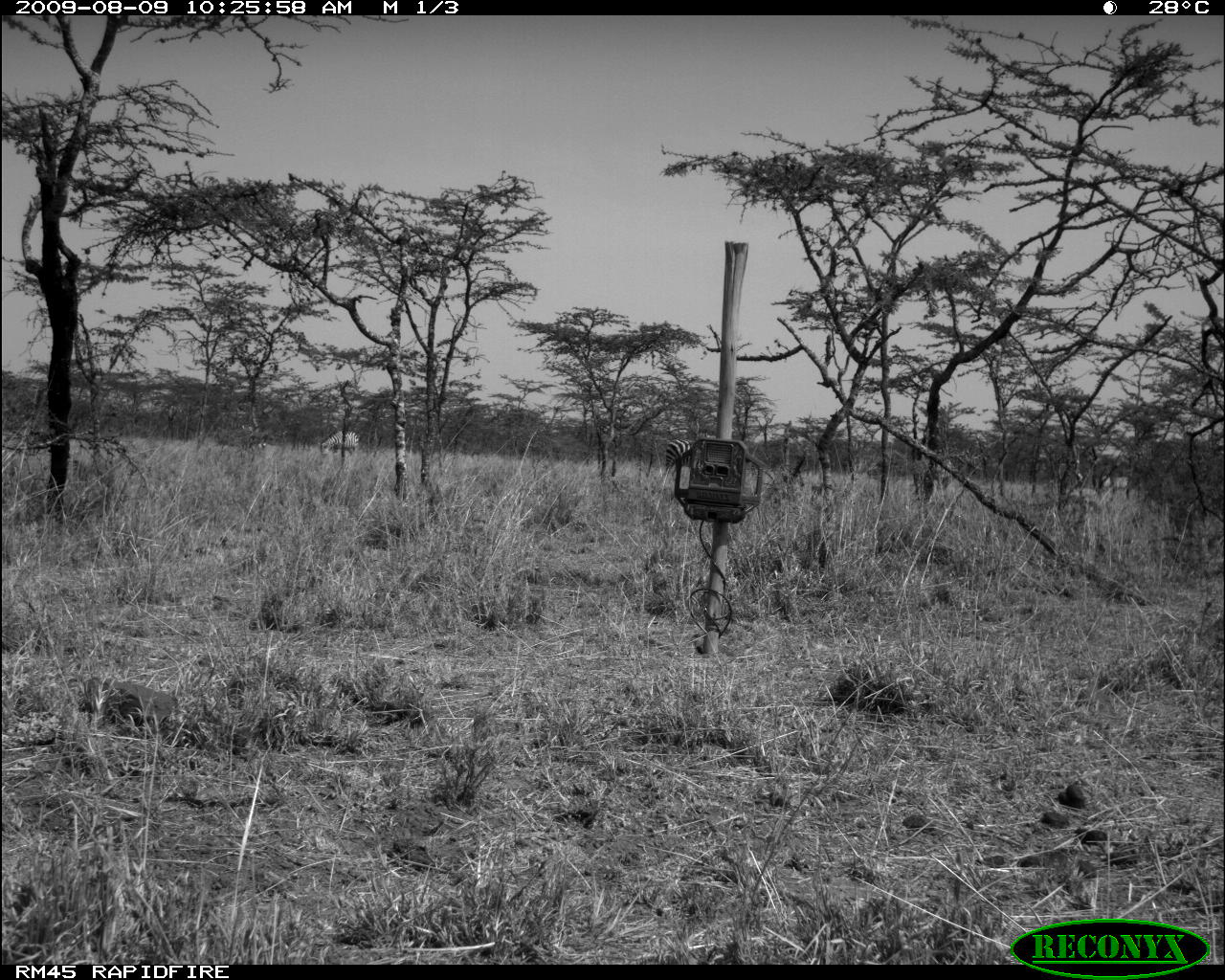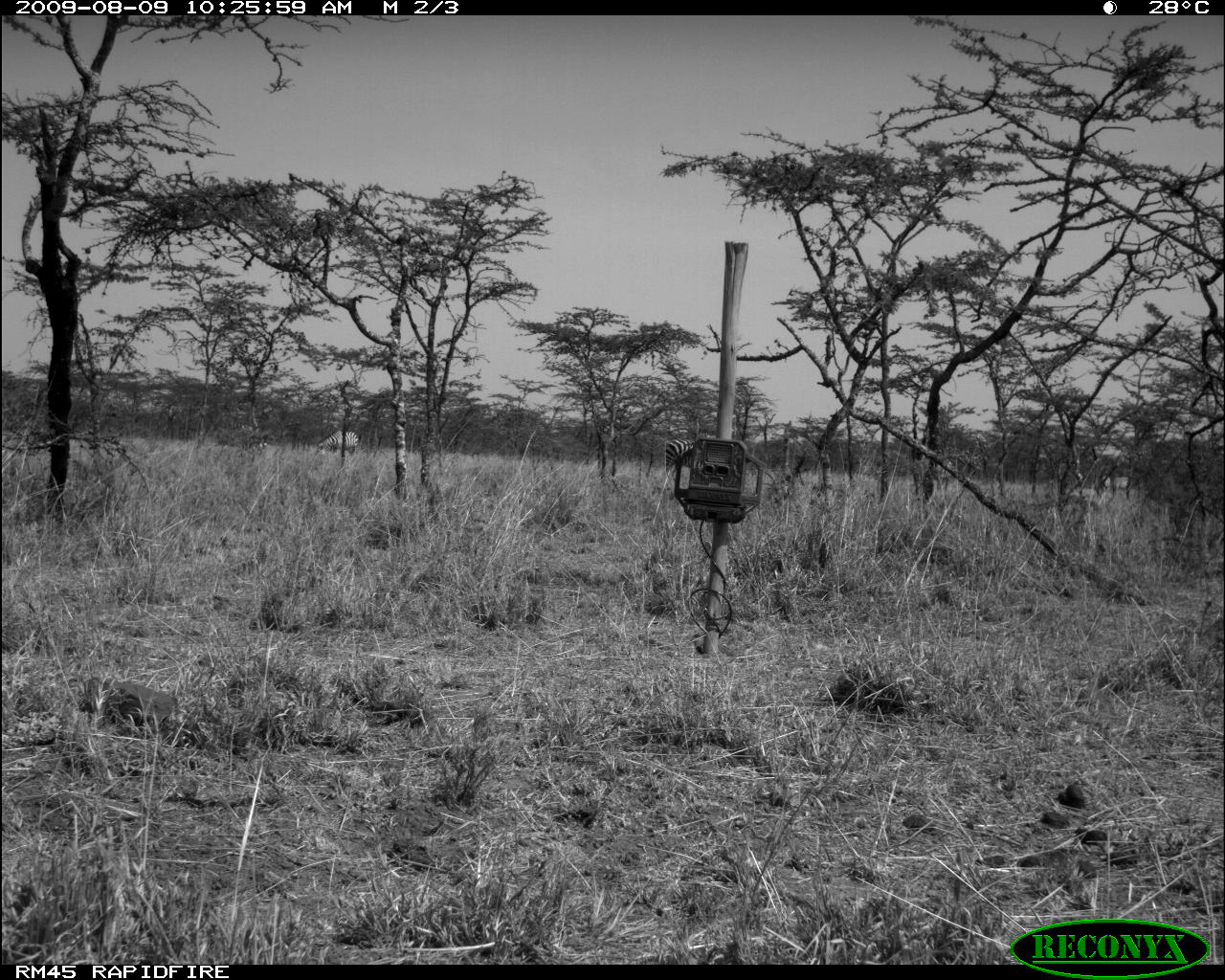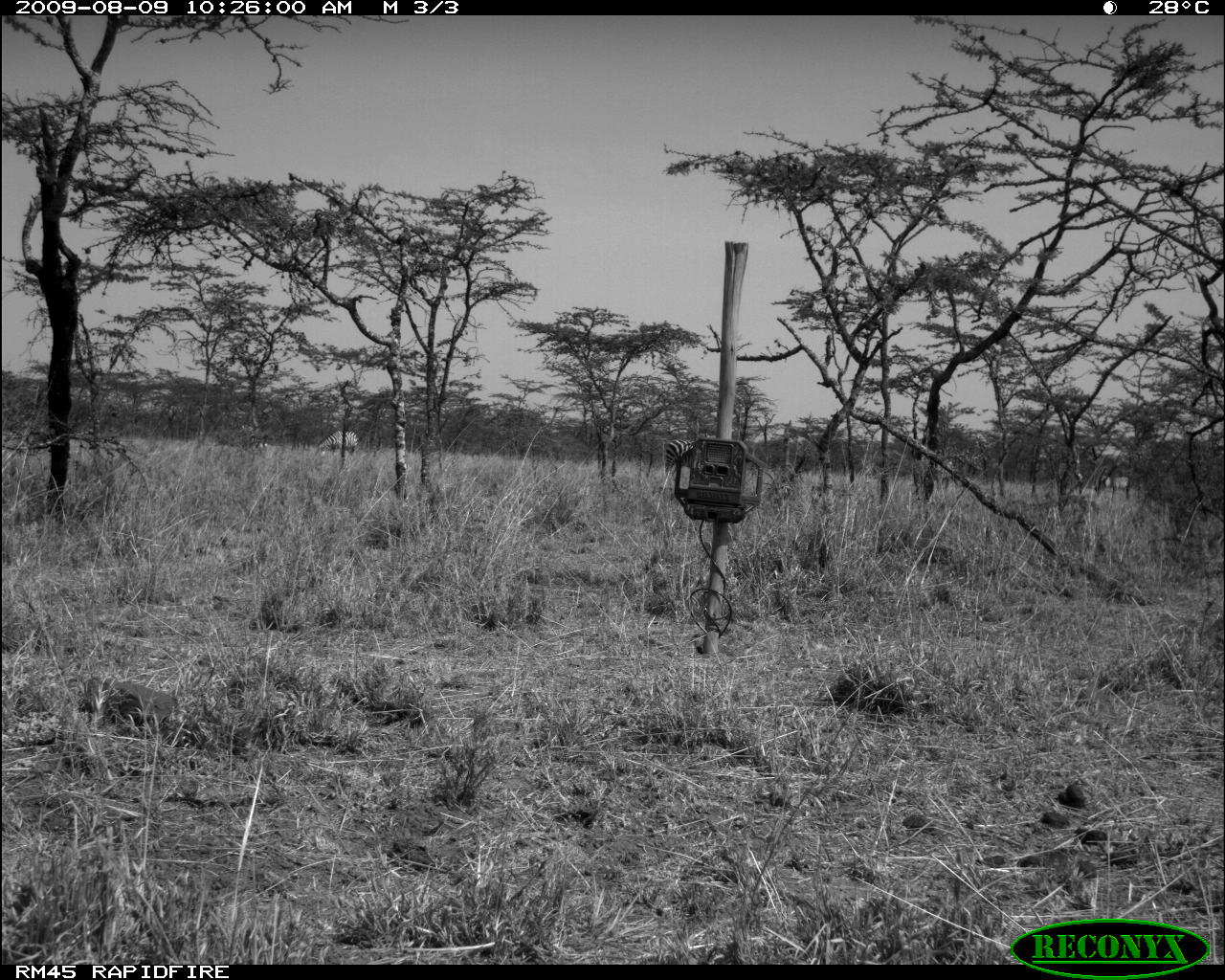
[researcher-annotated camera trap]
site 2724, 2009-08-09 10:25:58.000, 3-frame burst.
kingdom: Animalia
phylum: Chordata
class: Mammalia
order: Perissodactyla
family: Equidae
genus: Equus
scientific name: Equus quagga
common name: plains zebra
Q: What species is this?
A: Equus quagga (plains zebra).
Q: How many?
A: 4.